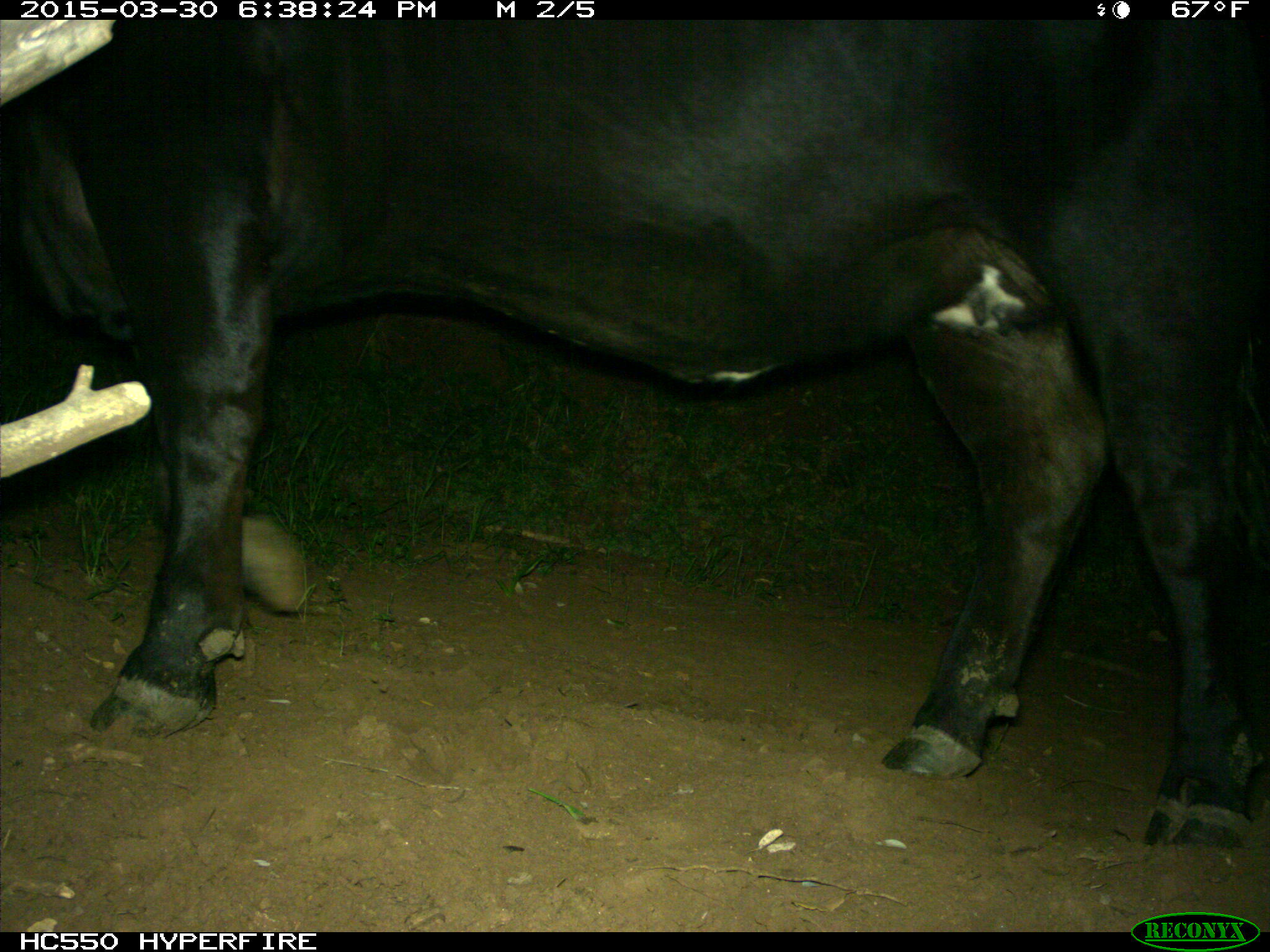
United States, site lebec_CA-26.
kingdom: Animalia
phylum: Chordata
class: Mammalia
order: Artiodactyla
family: Bovidae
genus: Bos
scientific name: Bos taurus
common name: domestic cow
Bos taurus (domestic cow).